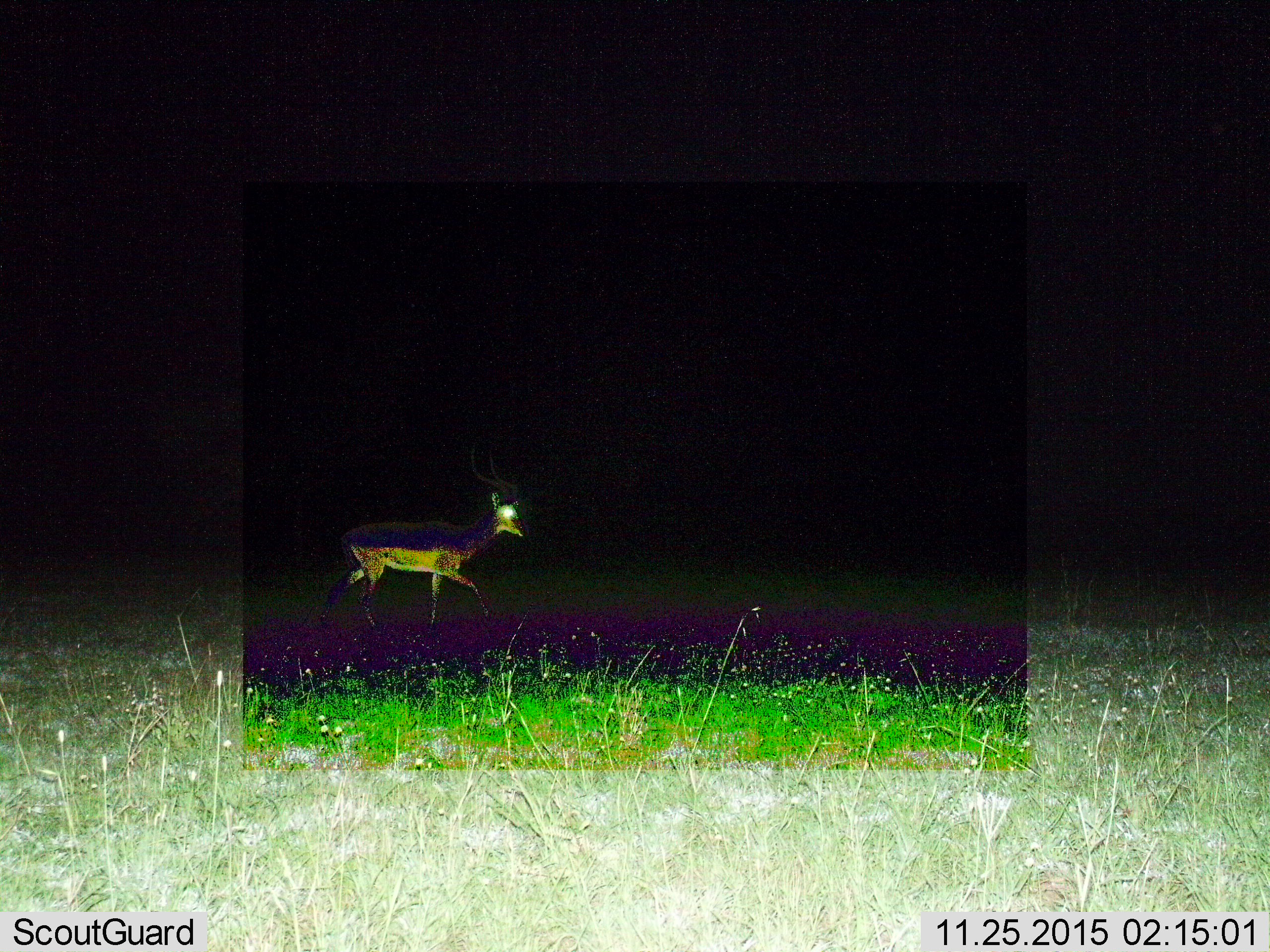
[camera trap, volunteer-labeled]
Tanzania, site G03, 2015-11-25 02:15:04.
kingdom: Animalia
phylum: Chordata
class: Mammalia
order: Artiodactyla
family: Bovidae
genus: Aepyceros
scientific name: Aepyceros melampus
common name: impala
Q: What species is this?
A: Impala (Aepyceros melampus).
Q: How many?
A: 1.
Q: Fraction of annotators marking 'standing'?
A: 0%.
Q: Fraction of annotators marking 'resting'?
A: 0%.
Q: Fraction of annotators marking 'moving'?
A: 100%.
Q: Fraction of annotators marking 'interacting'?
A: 0%.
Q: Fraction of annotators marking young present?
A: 0%.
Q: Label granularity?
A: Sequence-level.